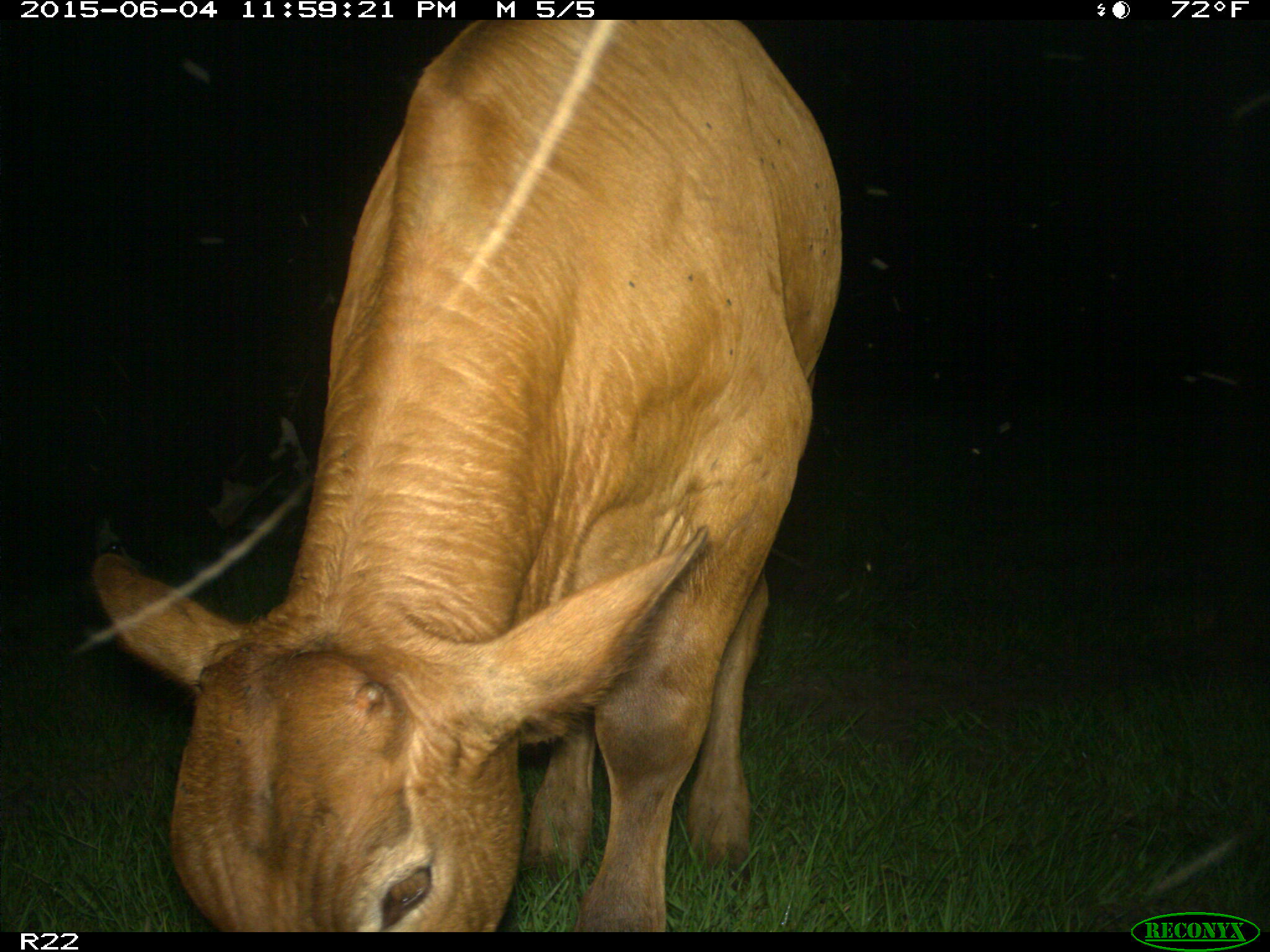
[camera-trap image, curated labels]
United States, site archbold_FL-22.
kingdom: Animalia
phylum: Chordata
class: Mammalia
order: Artiodactyla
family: Bovidae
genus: Bos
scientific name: Bos taurus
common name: domestic cow